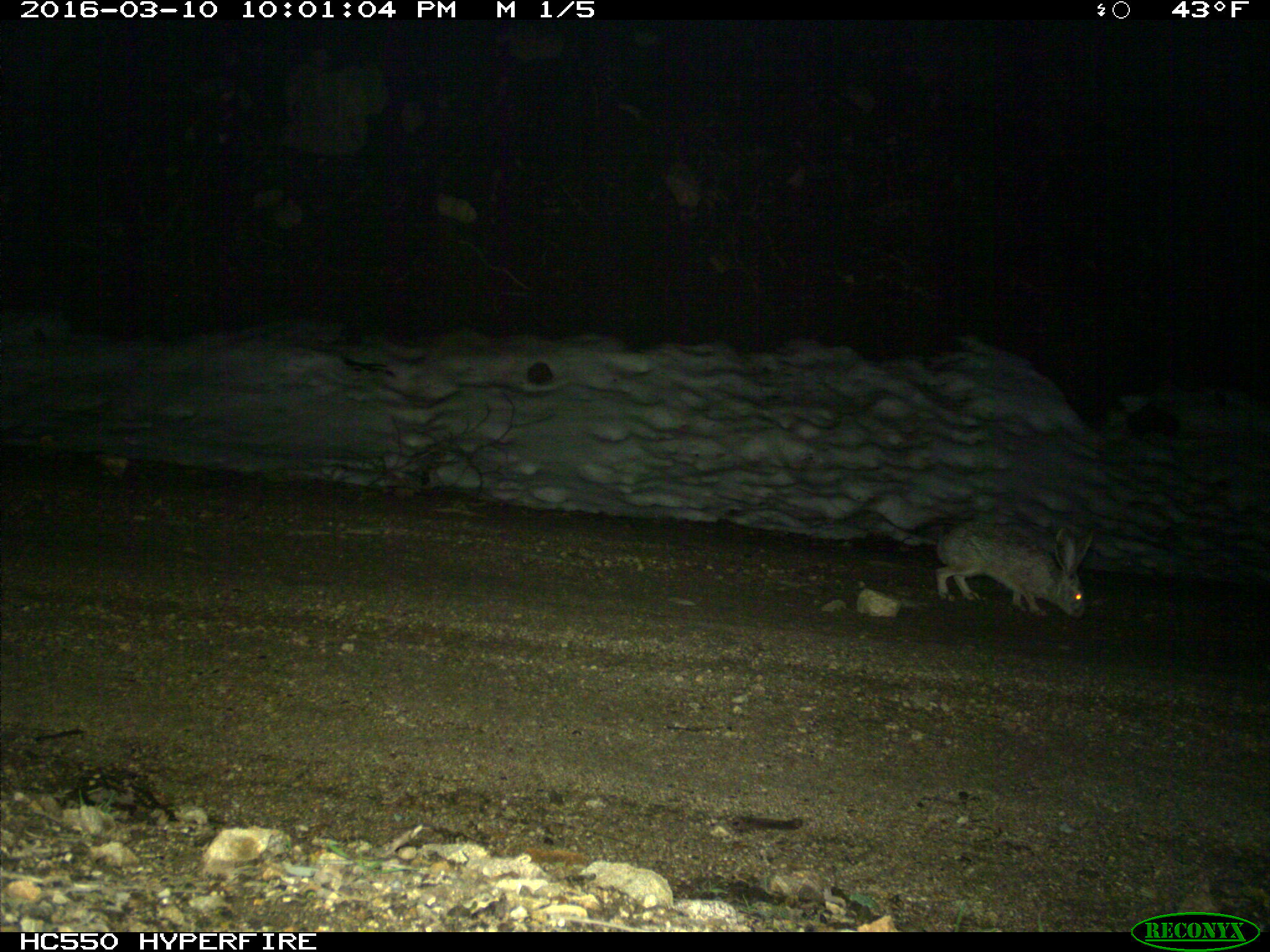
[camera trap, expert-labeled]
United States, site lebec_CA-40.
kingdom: Animalia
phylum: Chordata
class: Mammalia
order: Lagomorpha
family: Leporidae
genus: Lepus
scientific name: Lepus californicus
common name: black-tailed jackrabbit